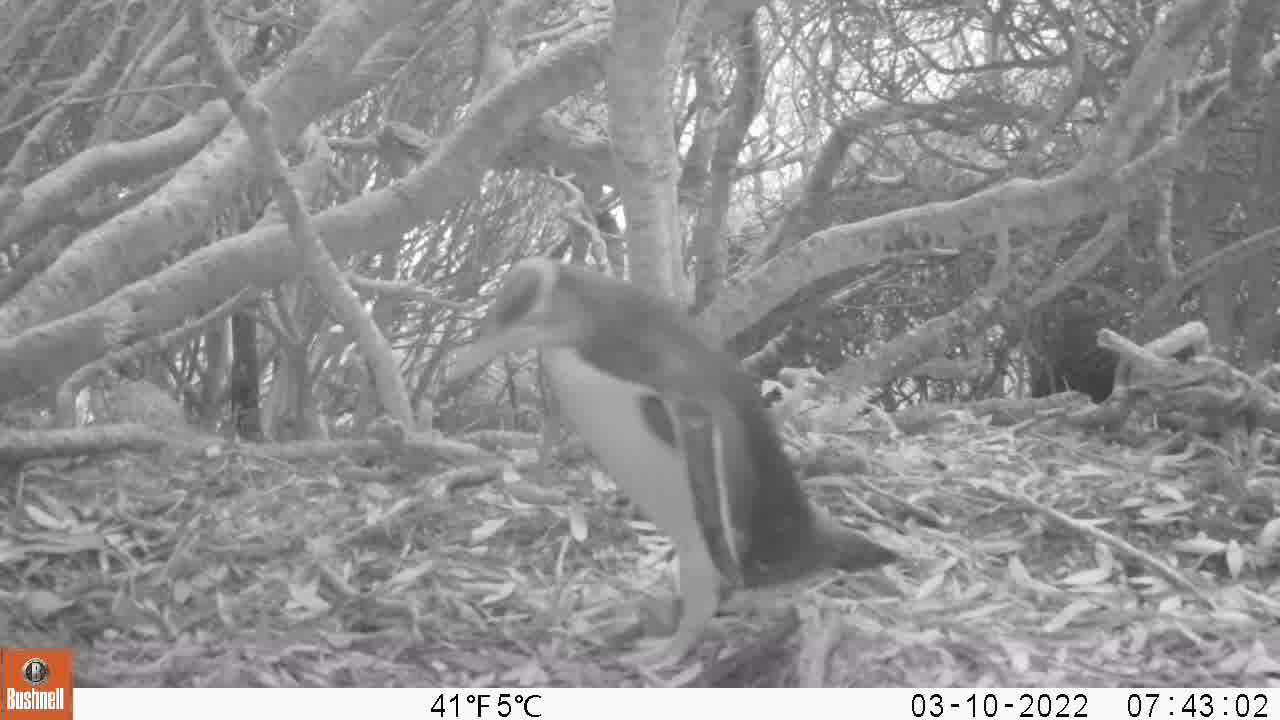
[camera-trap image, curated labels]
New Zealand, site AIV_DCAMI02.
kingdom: Animalia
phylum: Chordata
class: Aves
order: Sphenisciformes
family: Spheniscidae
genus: Megadyptes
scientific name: Megadyptes antipodes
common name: yellow-eyed penguin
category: yellow eyed penguin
Yellow eyed penguin (yellow-eyed penguin) (Megadyptes antipodes).